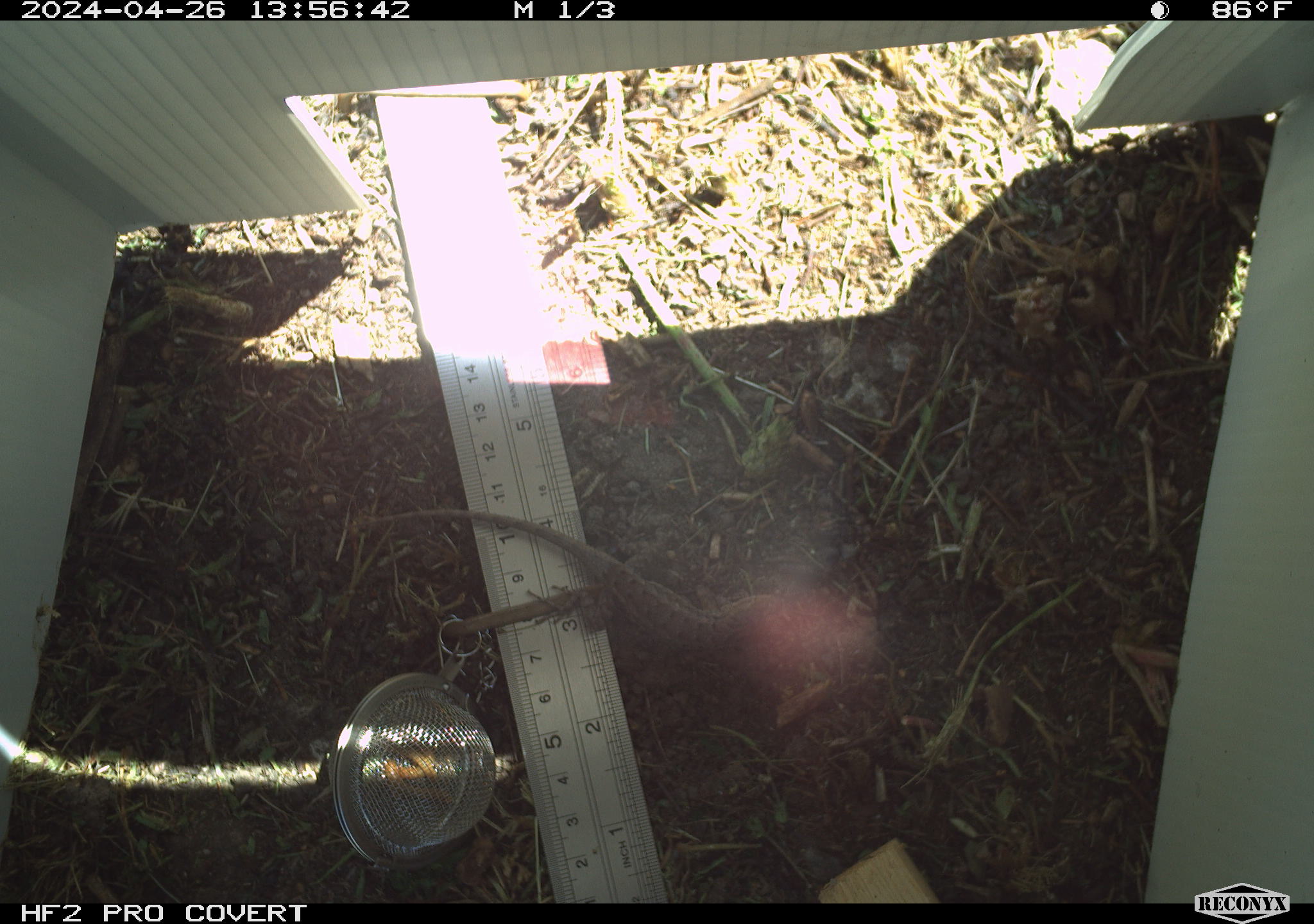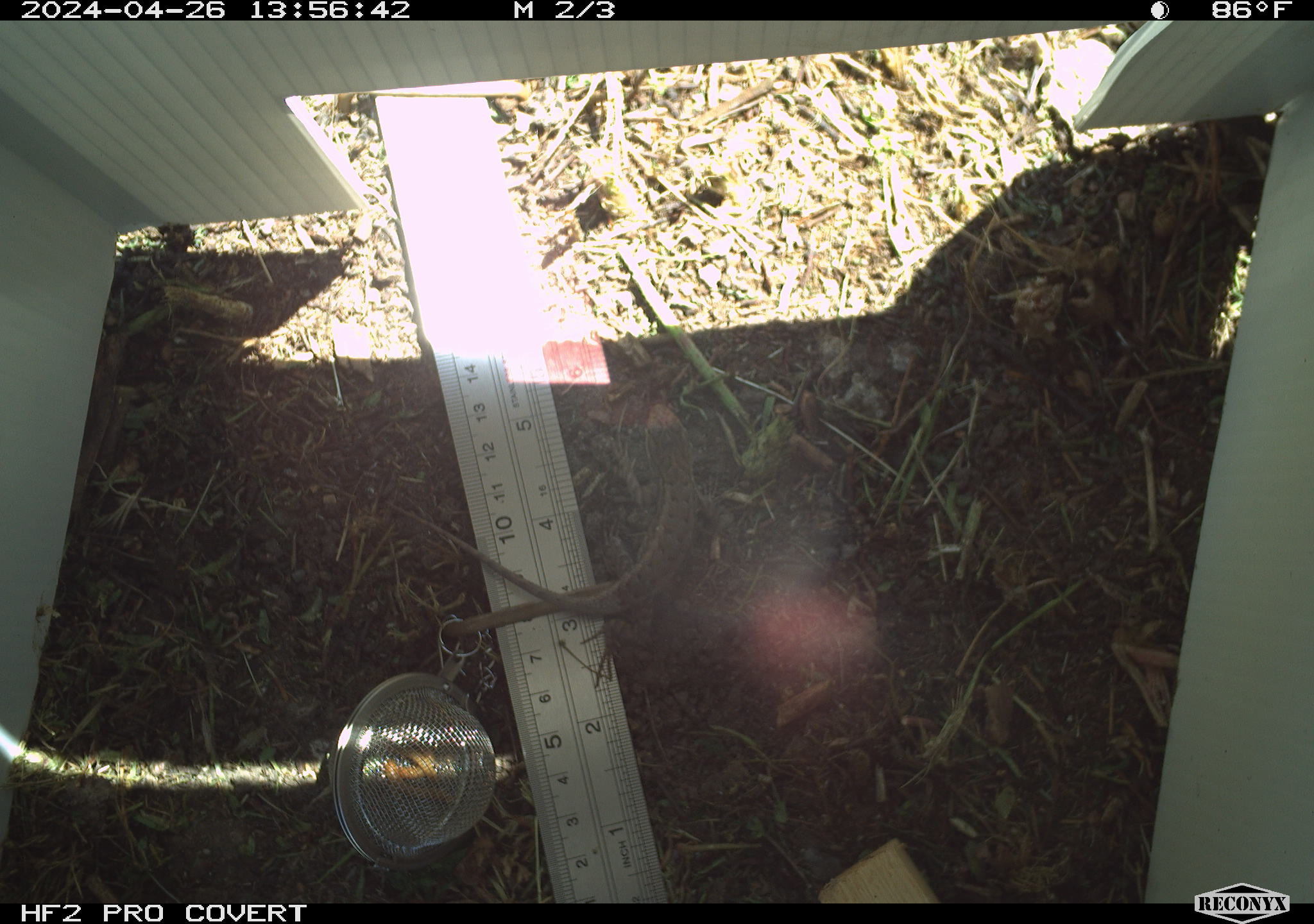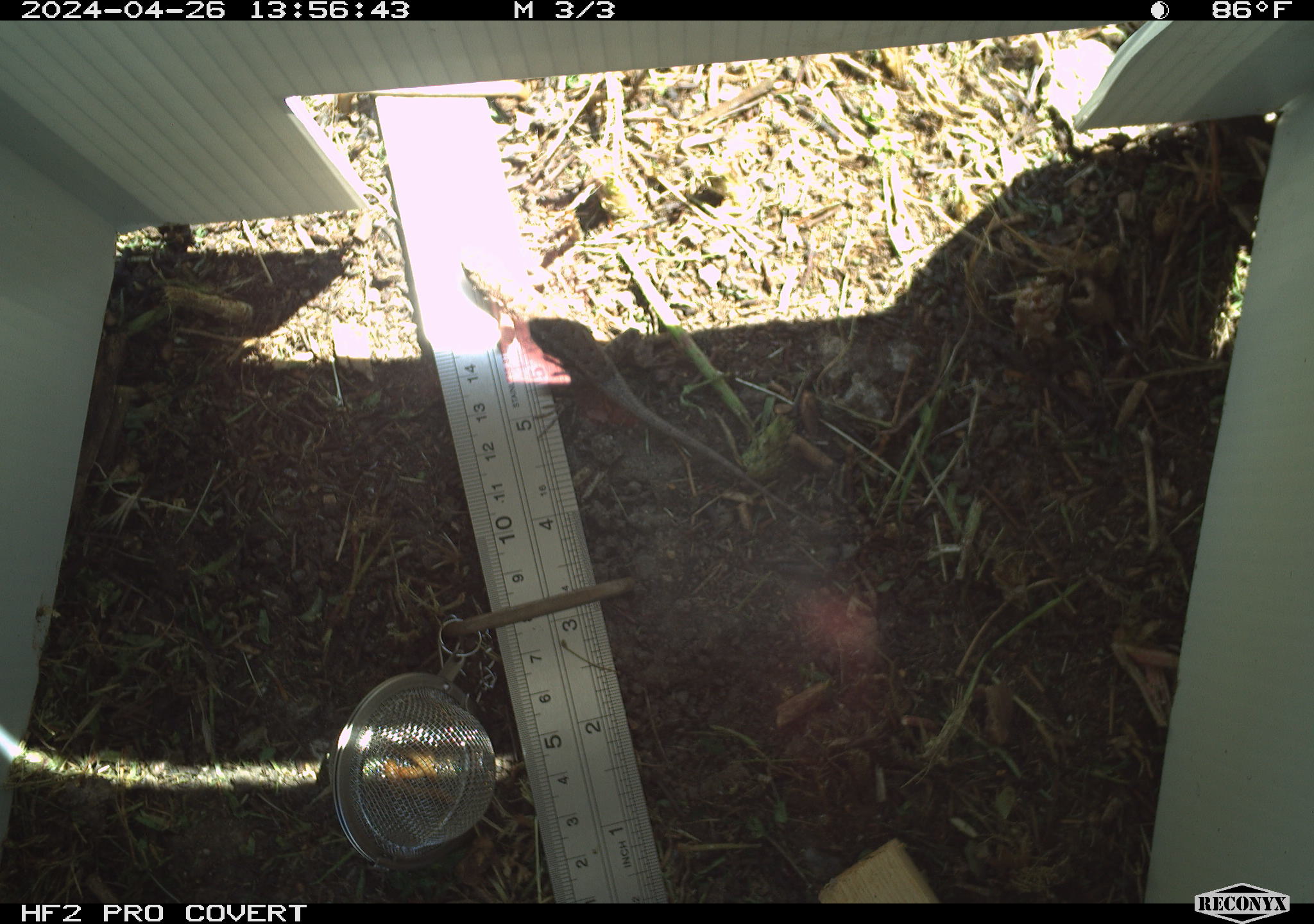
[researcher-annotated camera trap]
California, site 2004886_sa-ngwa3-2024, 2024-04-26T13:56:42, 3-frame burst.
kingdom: Animalia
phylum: Chordata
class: Reptilia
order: Squamata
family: Phrynosomatidae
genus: Sceloporus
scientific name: Sceloporus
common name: spiny lizards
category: sceloporus species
Sceloporus species (spiny lizards) (Sceloporus).